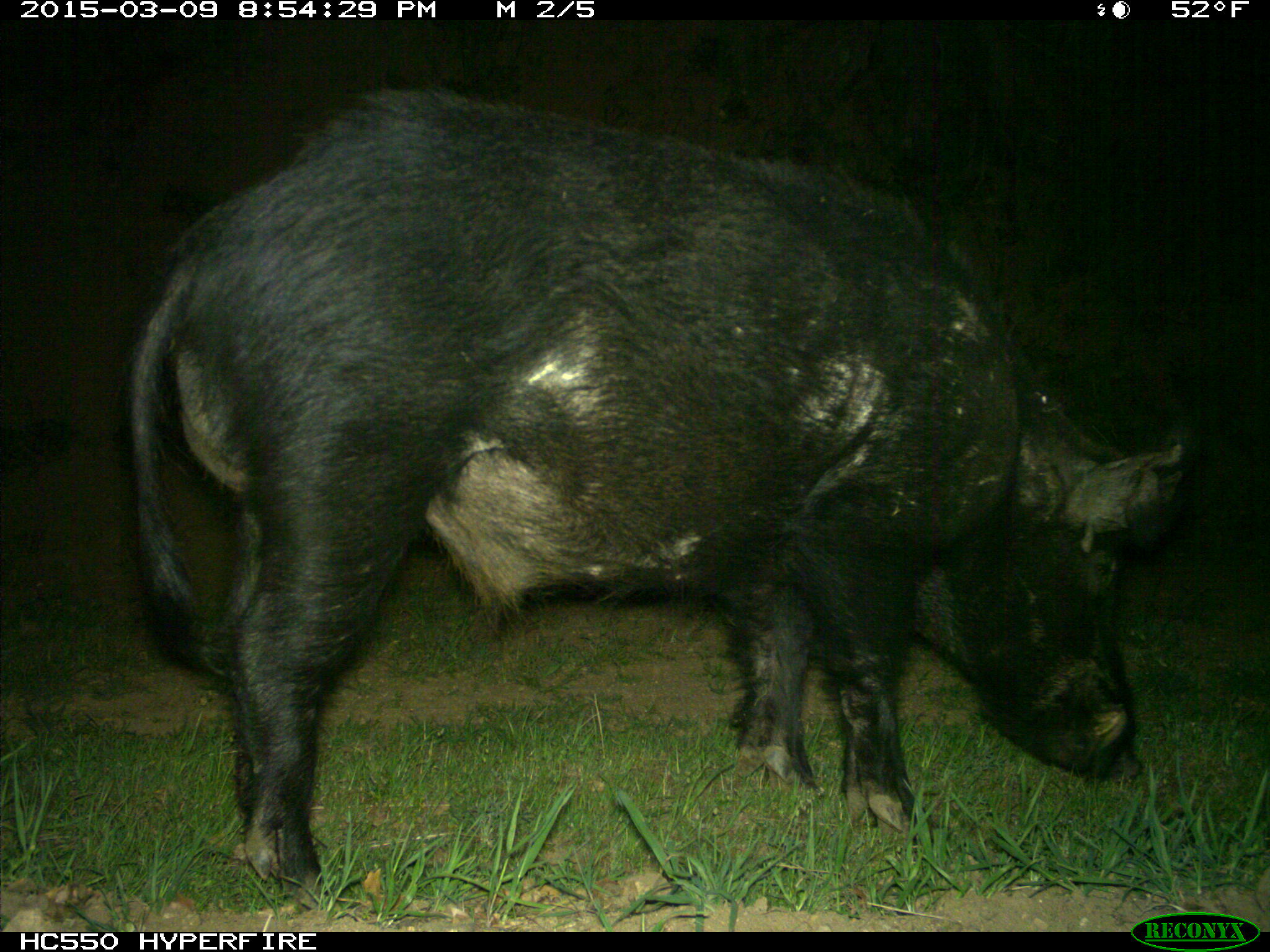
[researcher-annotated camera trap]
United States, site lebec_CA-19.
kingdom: Animalia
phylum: Chordata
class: Mammalia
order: Artiodactyla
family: Suidae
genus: Sus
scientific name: Sus scrofa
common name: wild boar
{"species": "Sus scrofa (wild boar)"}